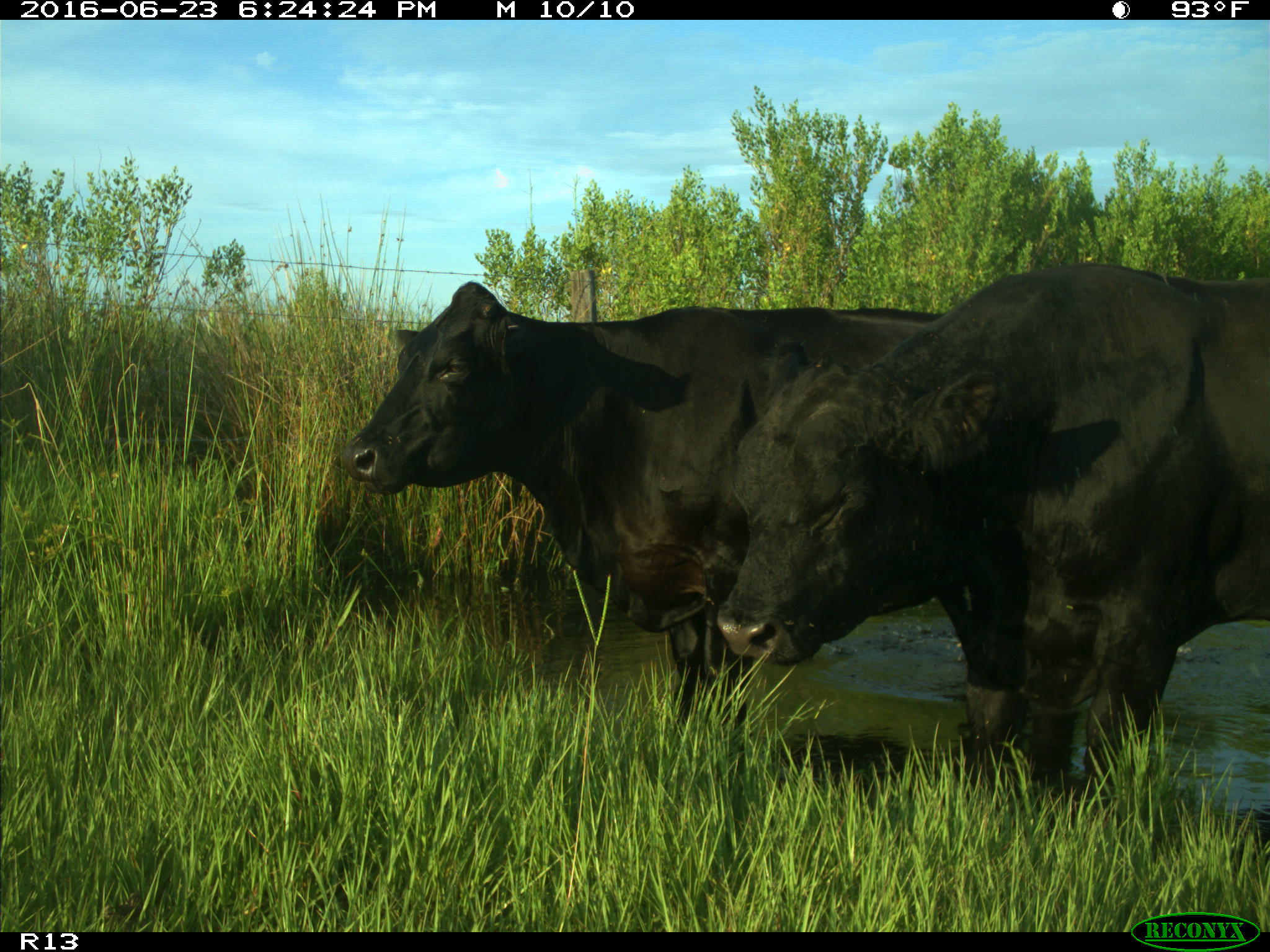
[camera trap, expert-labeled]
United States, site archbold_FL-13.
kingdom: Animalia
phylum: Chordata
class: Mammalia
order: Artiodactyla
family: Bovidae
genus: Bos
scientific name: Bos taurus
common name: domestic cow